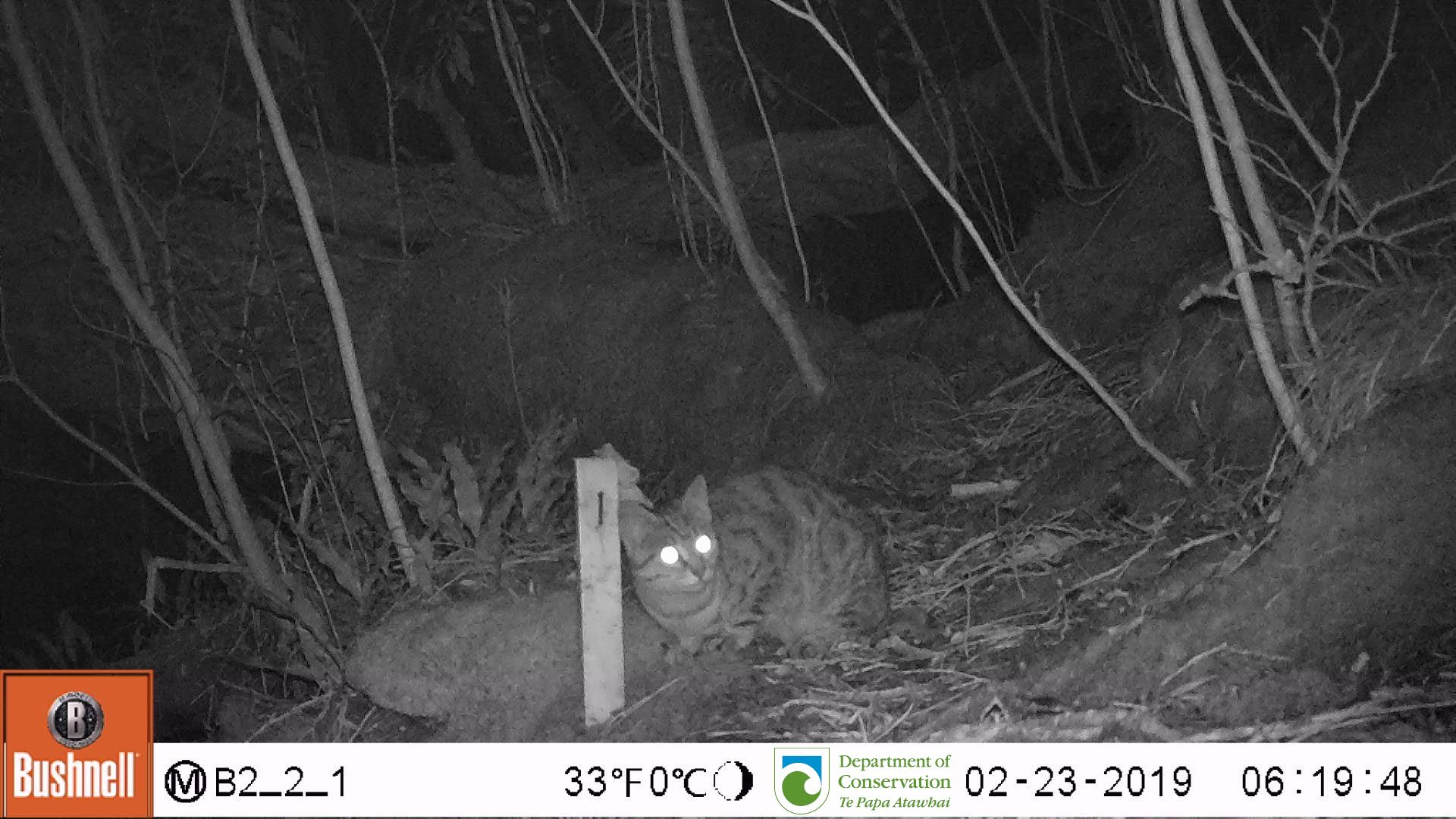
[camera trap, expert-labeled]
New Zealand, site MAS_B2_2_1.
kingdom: Animalia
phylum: Chordata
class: Mammalia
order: Carnivora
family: Felidae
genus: Felis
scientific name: Felis catus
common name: domestic cat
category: cat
Cat (domestic cat) (Felis catus).